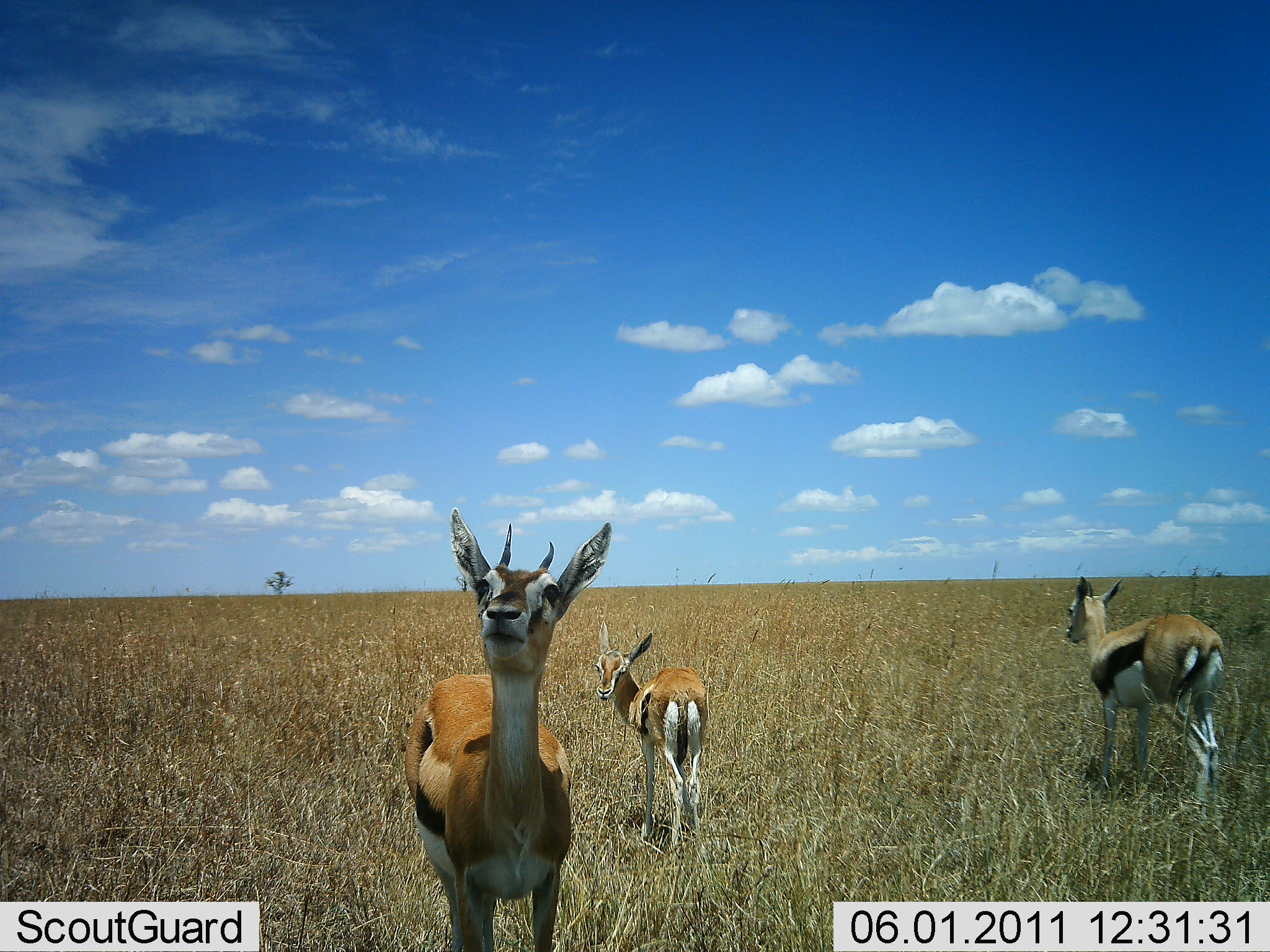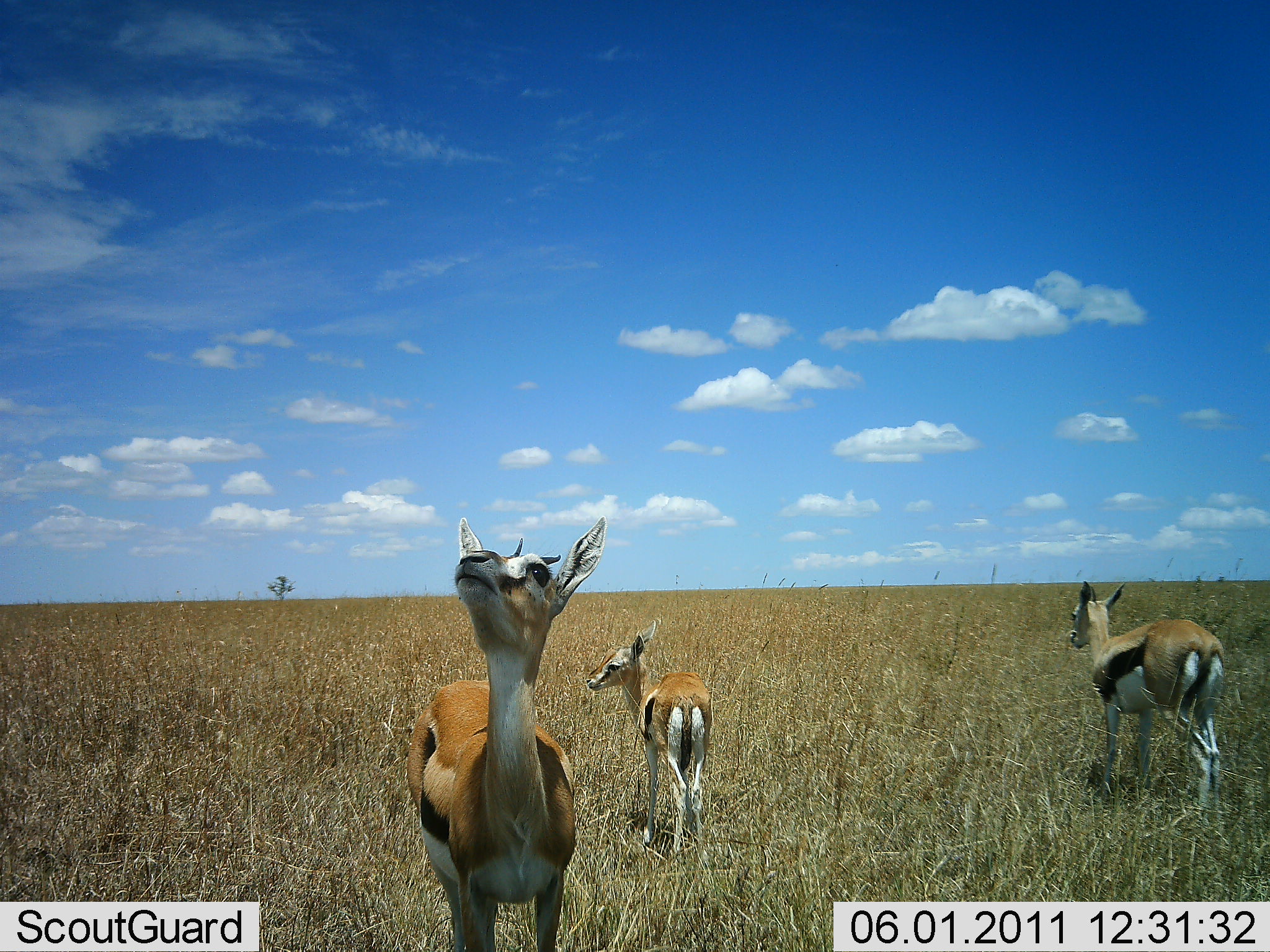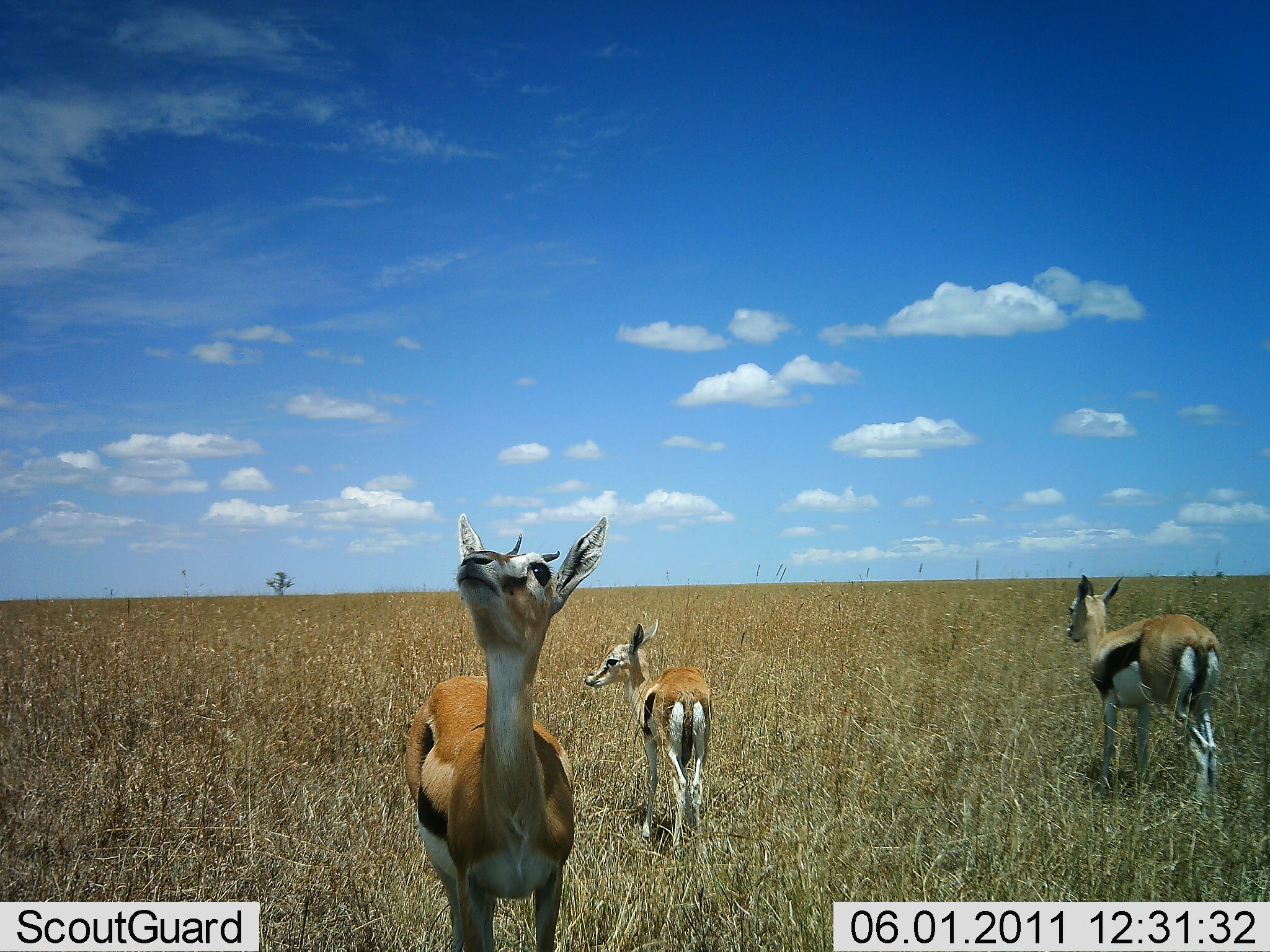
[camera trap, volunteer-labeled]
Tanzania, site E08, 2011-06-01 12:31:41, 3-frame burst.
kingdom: Animalia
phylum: Chordata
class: Mammalia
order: Artiodactyla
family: Bovidae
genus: Eudorcas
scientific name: Eudorcas thomsonii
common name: thomson's gazelle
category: gazellethomsons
Gazellethomsons (thomson's gazelle) (Eudorcas thomsonii), count 3. Behavior (volunteer vote fractions): standing 100%, resting 0%, moving 0%, interacting 0%. Young present (vote fraction): 18%. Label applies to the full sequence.